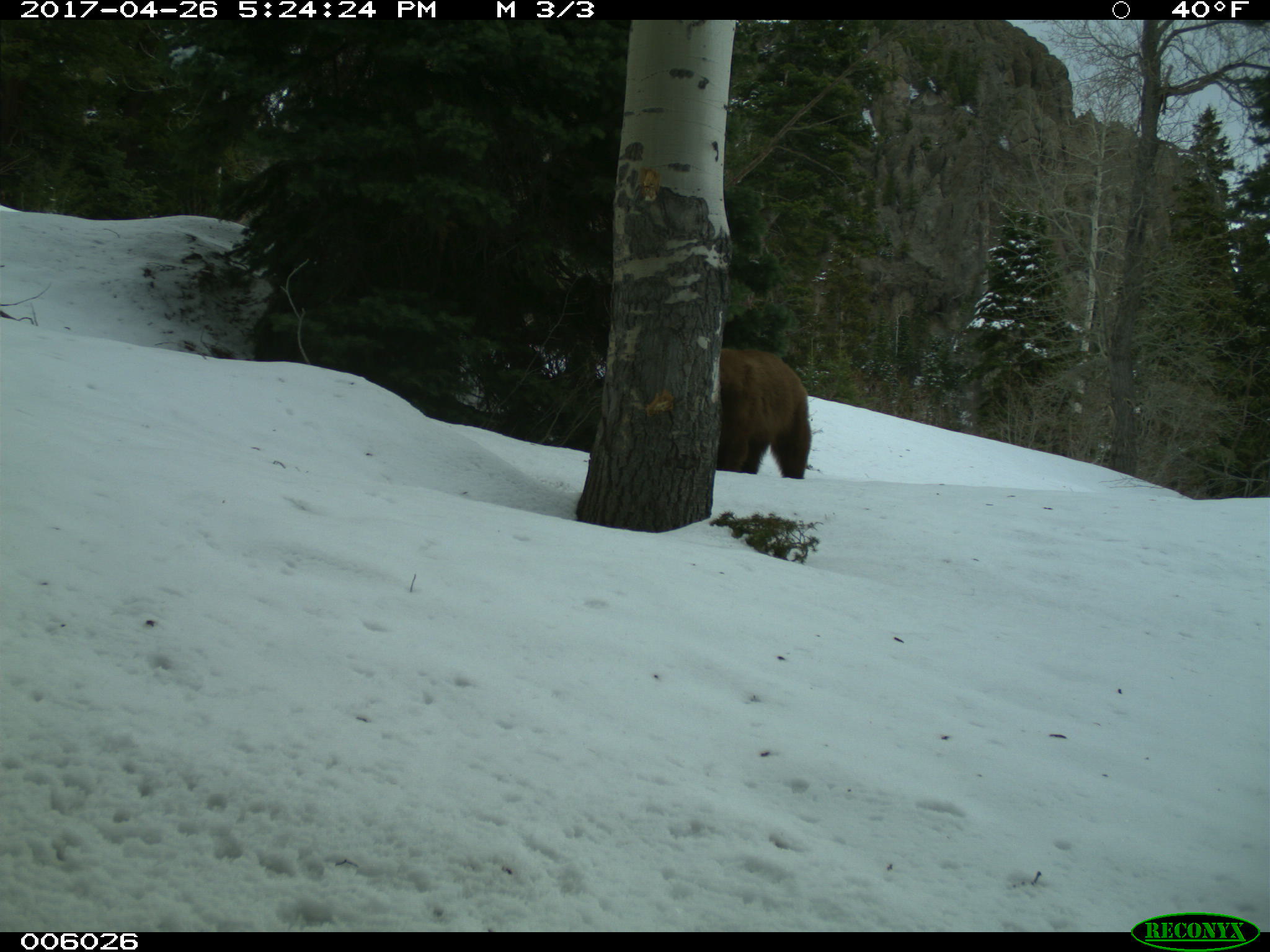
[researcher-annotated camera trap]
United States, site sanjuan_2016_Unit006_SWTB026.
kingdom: Animalia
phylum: Chordata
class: Mammalia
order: Carnivora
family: Ursidae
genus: Ursus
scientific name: Ursus americanus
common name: american black bear